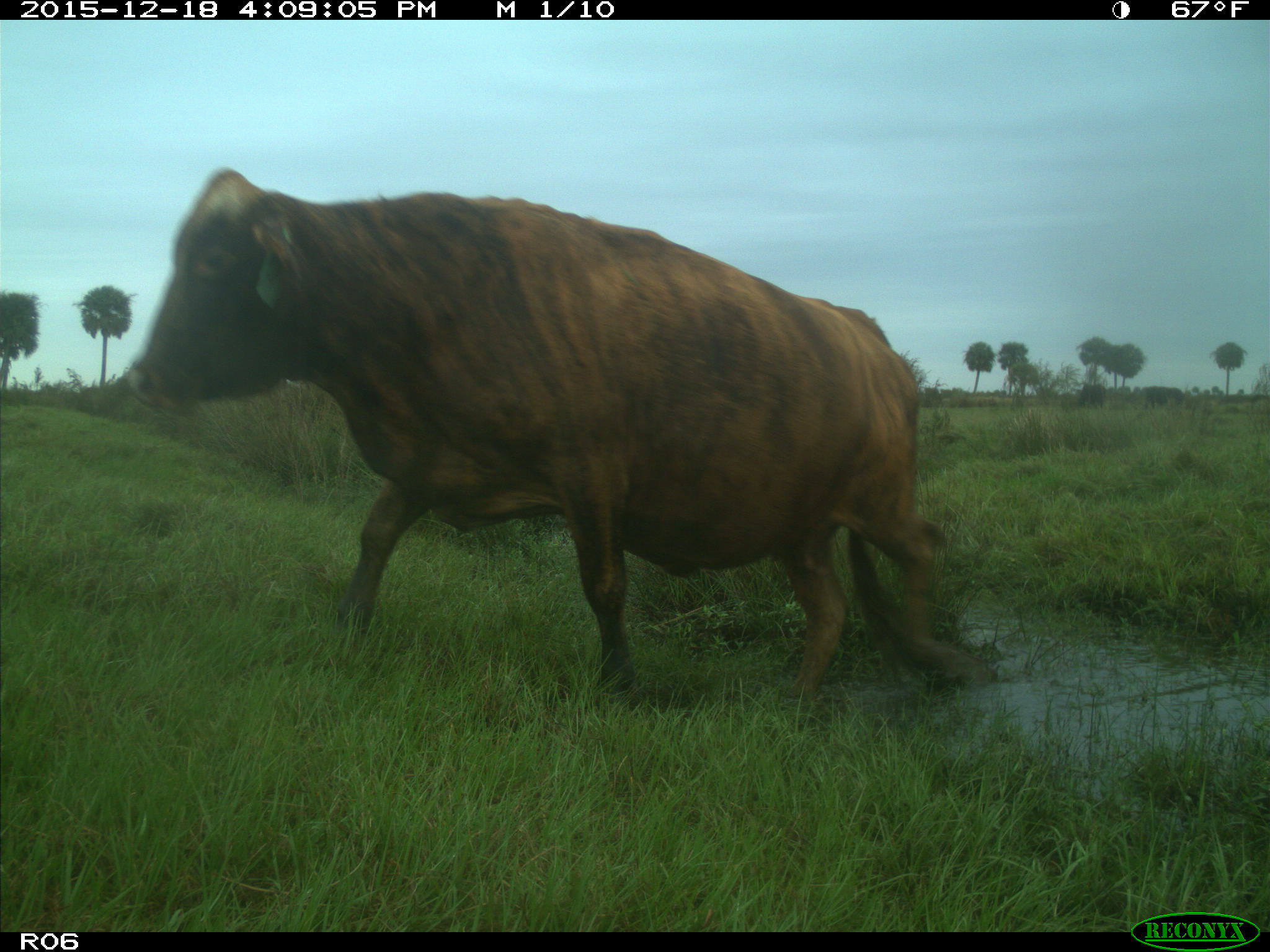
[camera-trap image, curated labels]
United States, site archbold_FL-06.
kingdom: Animalia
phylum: Chordata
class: Mammalia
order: Artiodactyla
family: Bovidae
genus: Bos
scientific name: Bos taurus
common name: domestic cow